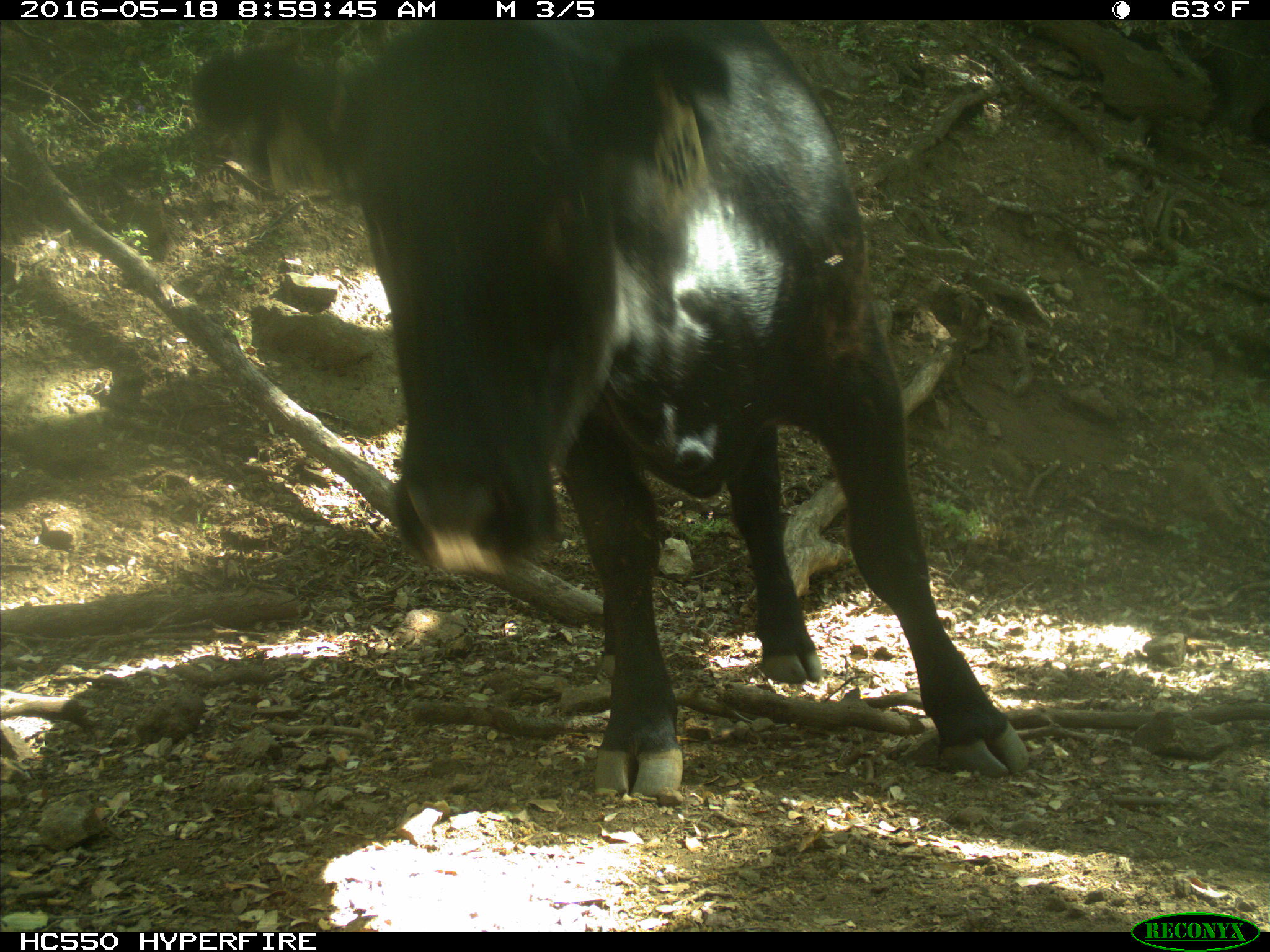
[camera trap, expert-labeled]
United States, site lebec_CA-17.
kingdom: Animalia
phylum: Chordata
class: Mammalia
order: Artiodactyla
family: Bovidae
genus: Bos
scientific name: Bos taurus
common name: domestic cow